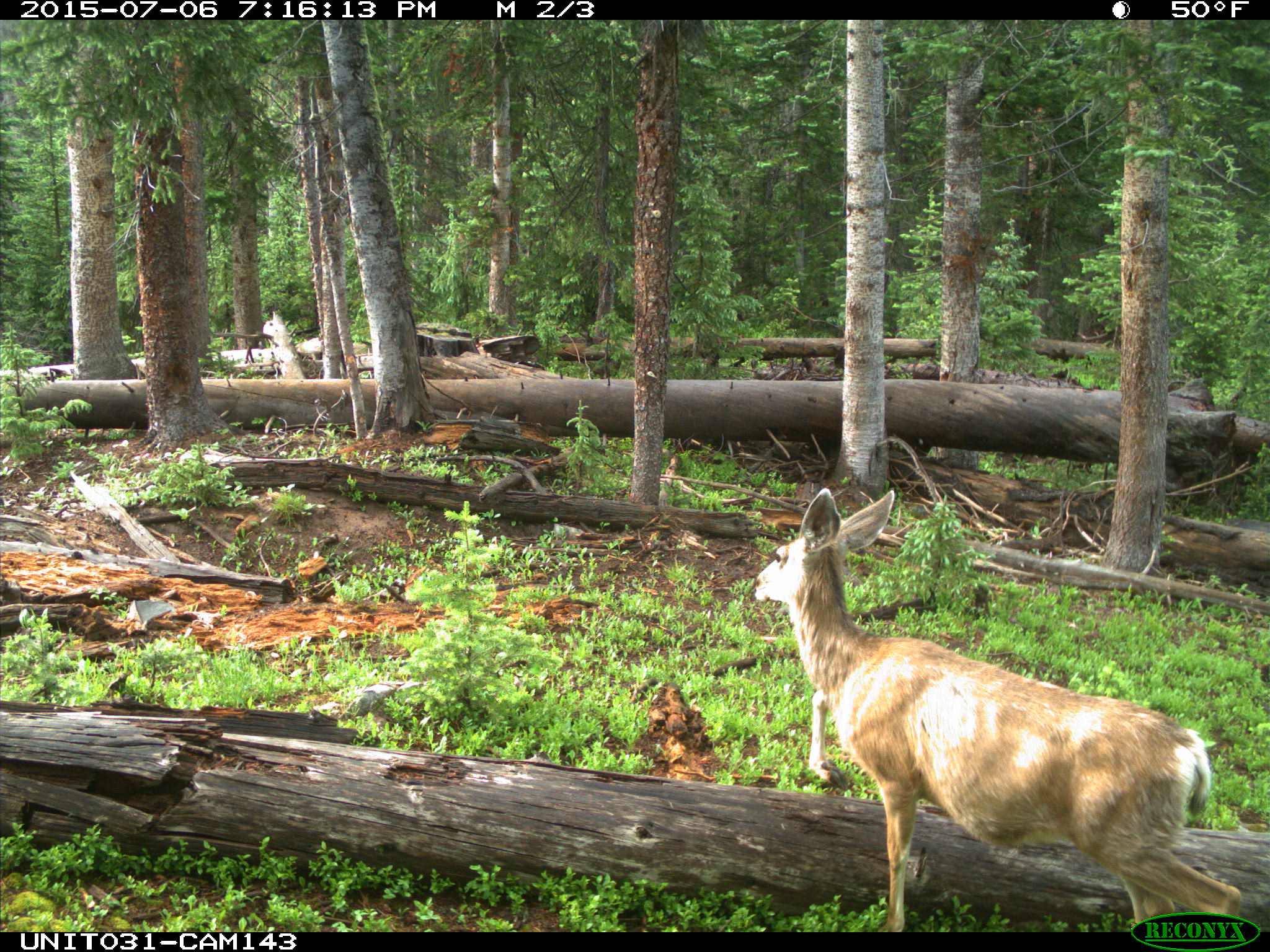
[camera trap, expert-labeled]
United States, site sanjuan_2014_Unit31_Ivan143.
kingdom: Animalia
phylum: Chordata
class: Mammalia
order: Artiodactyla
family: Cervidae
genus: Odocoileus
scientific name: Odocoileus hemionus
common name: mule deer